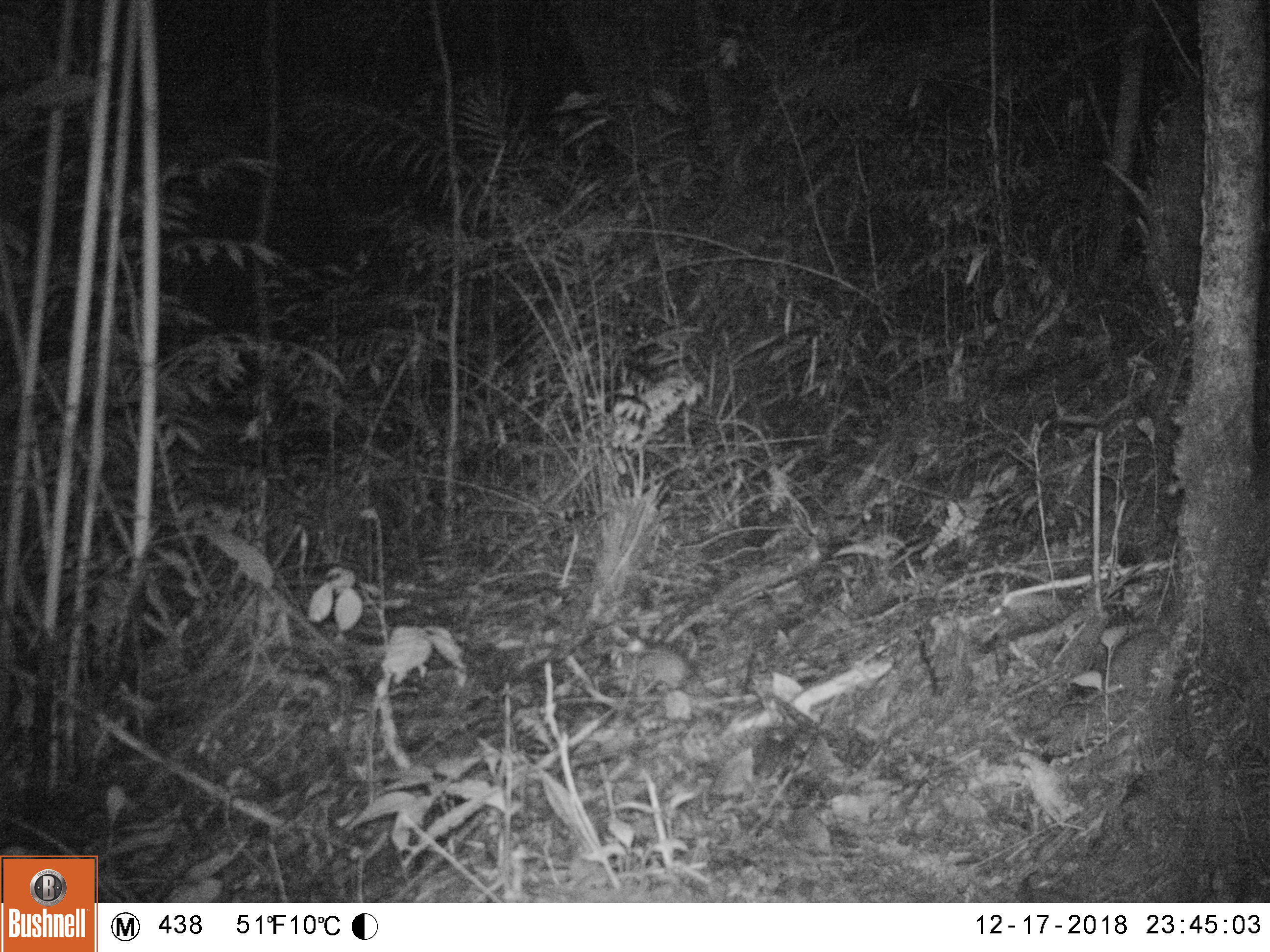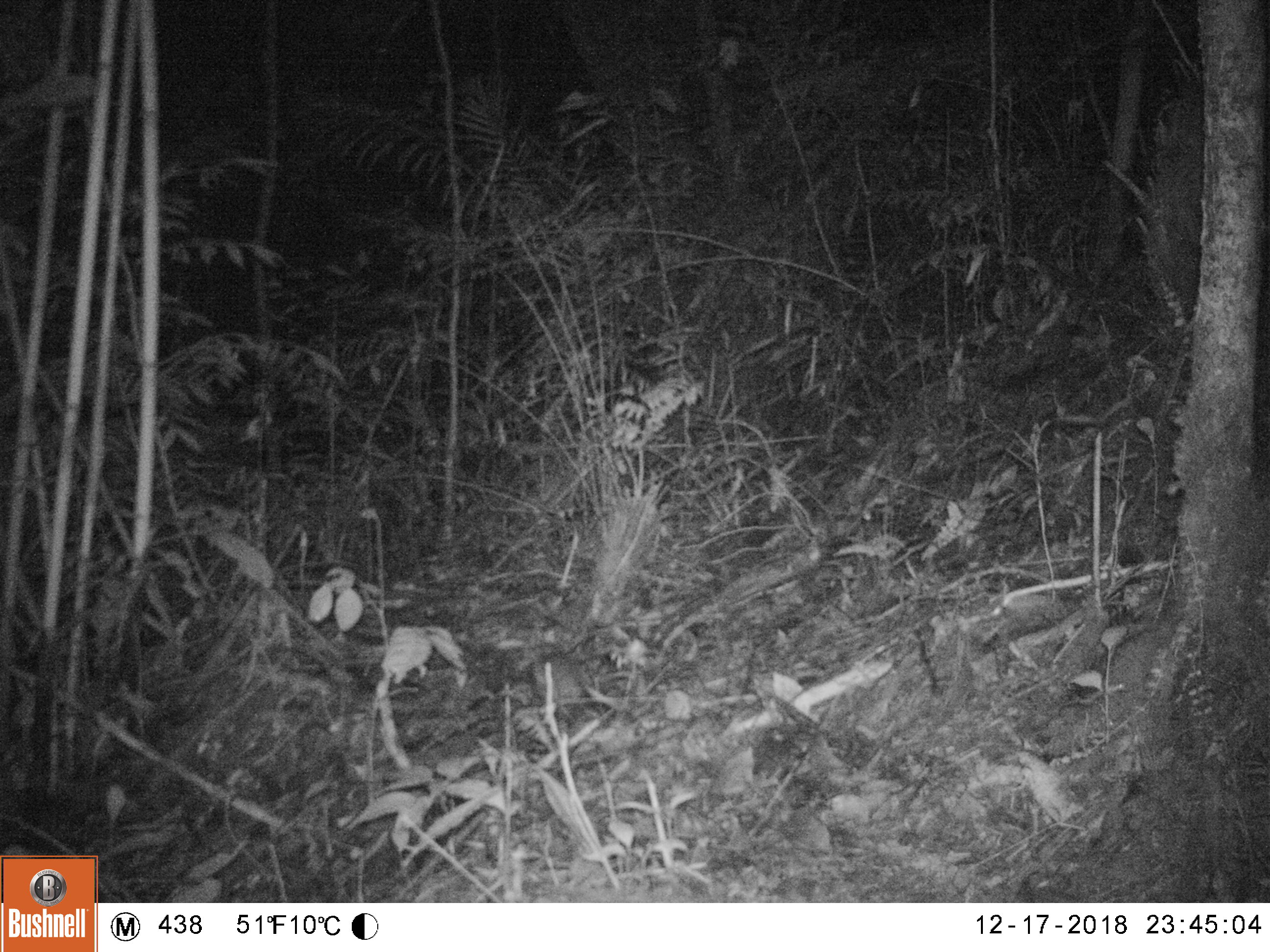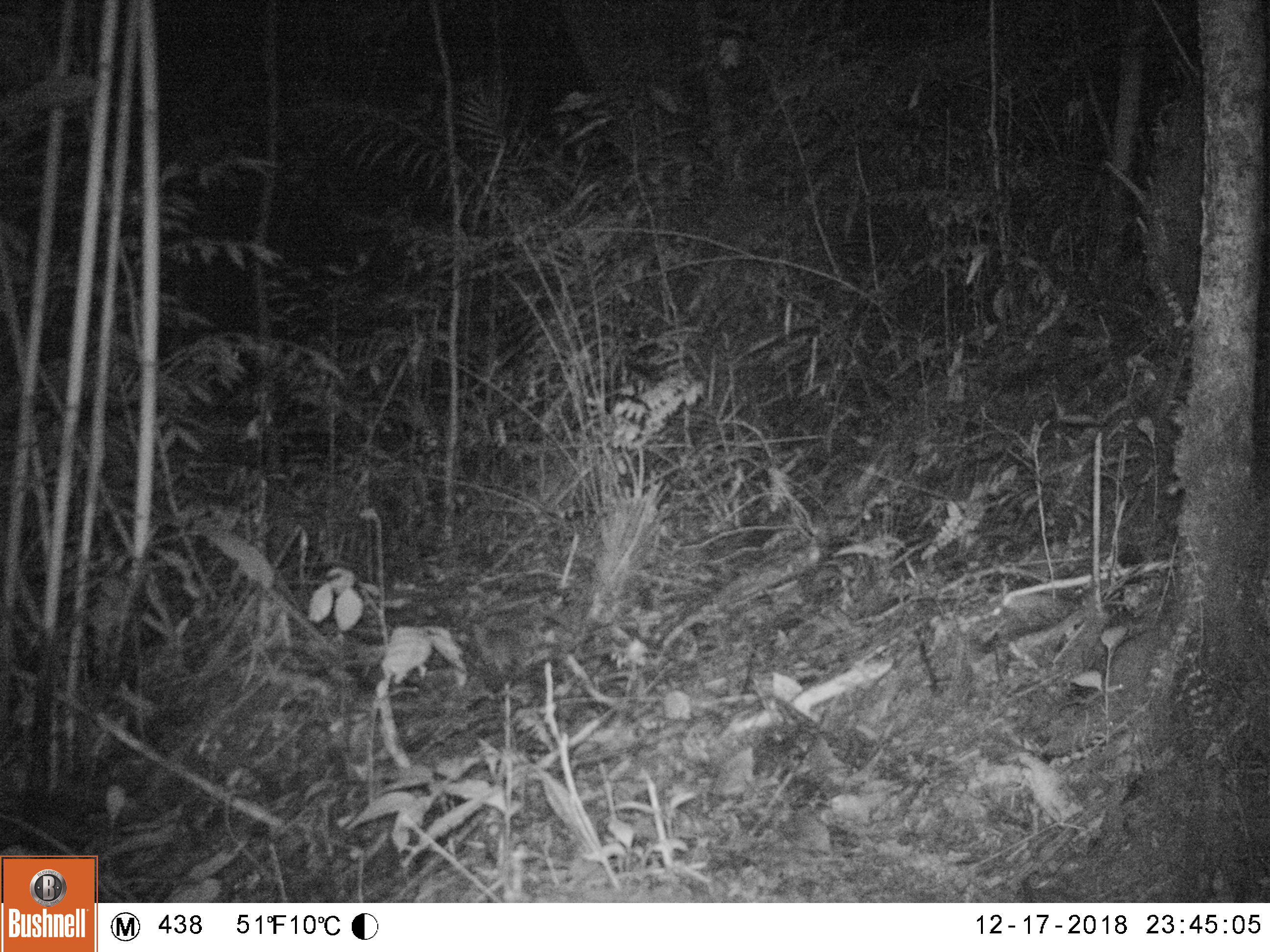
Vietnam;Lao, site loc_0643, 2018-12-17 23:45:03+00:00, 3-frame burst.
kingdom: Animalia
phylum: Chordata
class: Mammalia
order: Rodentia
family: Muridae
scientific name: Muridae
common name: old-world mice and rats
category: unidentified murid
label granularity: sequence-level